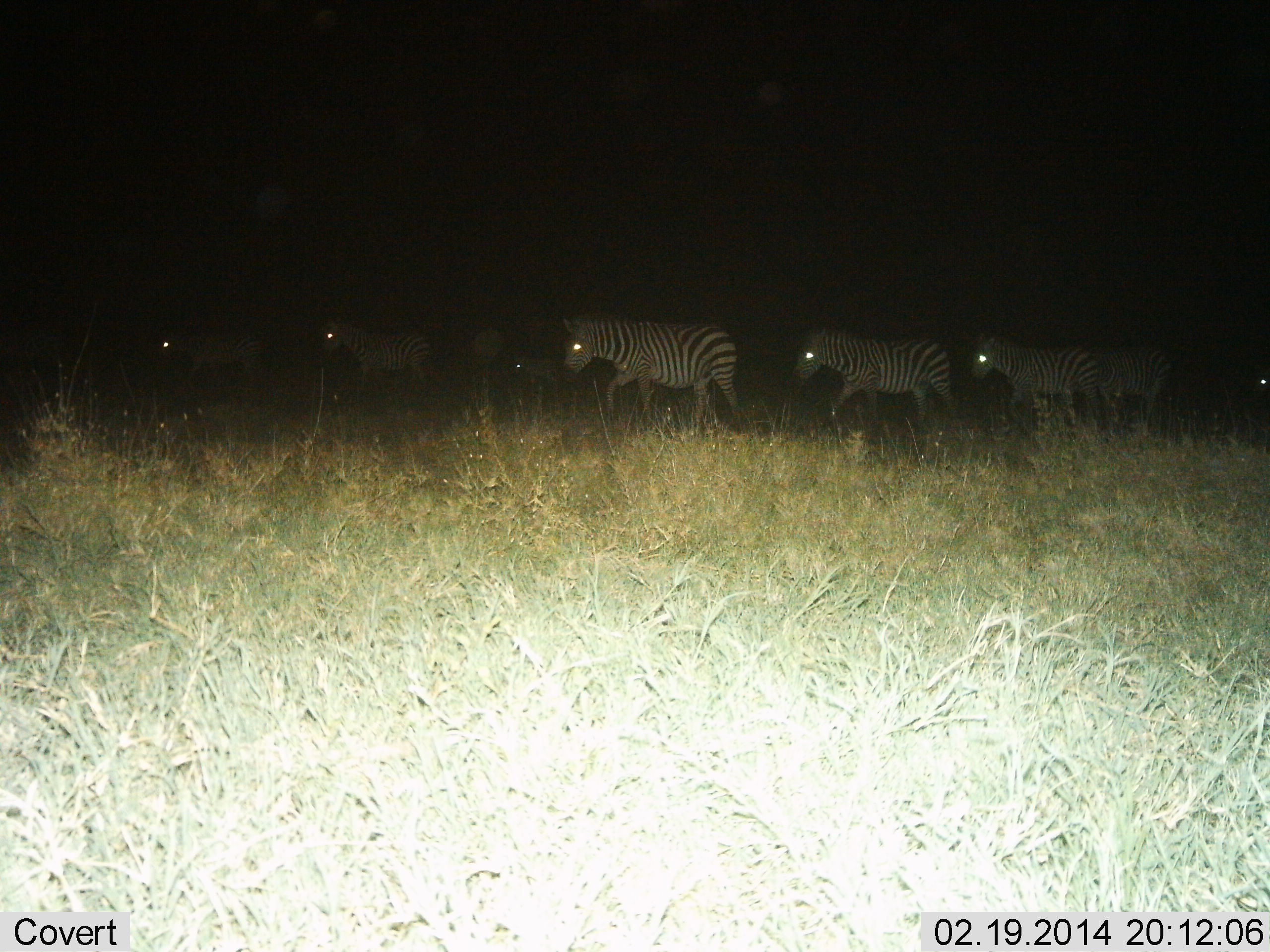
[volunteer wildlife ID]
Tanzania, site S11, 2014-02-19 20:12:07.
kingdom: Animalia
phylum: Chordata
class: Mammalia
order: Perissodactyla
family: Equidae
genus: Equus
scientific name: Equus quagga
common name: plains zebra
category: zebra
Zebra (plains zebra) (Equus quagga), count 7. Behavior (volunteer vote fractions): standing 7%, resting 0%, moving 93%, interacting 0%. Young present (vote fraction): 9%. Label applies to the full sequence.